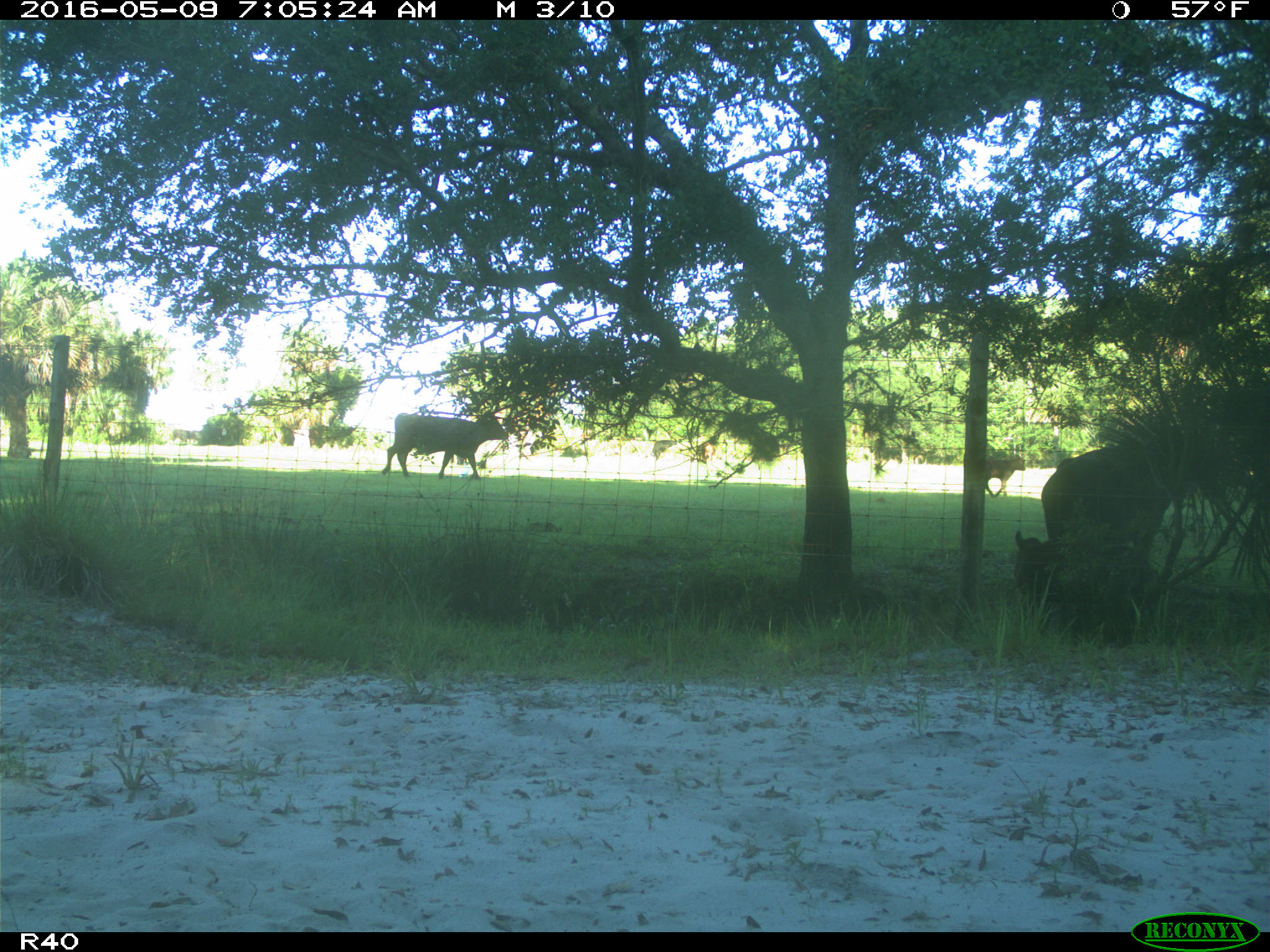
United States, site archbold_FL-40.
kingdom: Animalia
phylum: Chordata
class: Mammalia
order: Artiodactyla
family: Bovidae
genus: Bos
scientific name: Bos taurus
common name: domestic cow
Bos taurus (domestic cow).